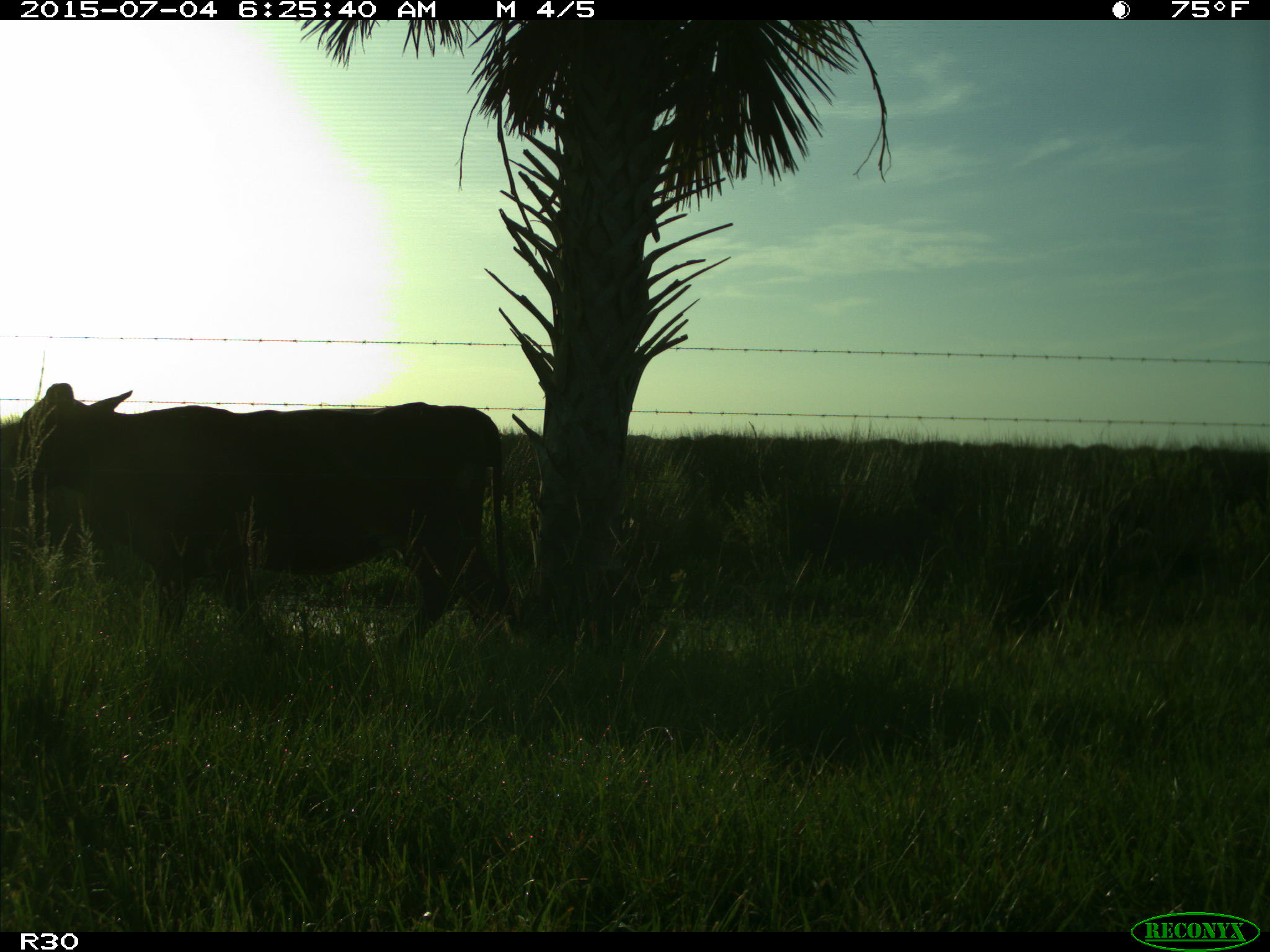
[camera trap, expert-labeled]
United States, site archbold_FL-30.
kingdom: Animalia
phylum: Chordata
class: Mammalia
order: Artiodactyla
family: Bovidae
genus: Bos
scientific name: Bos taurus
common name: domestic cow